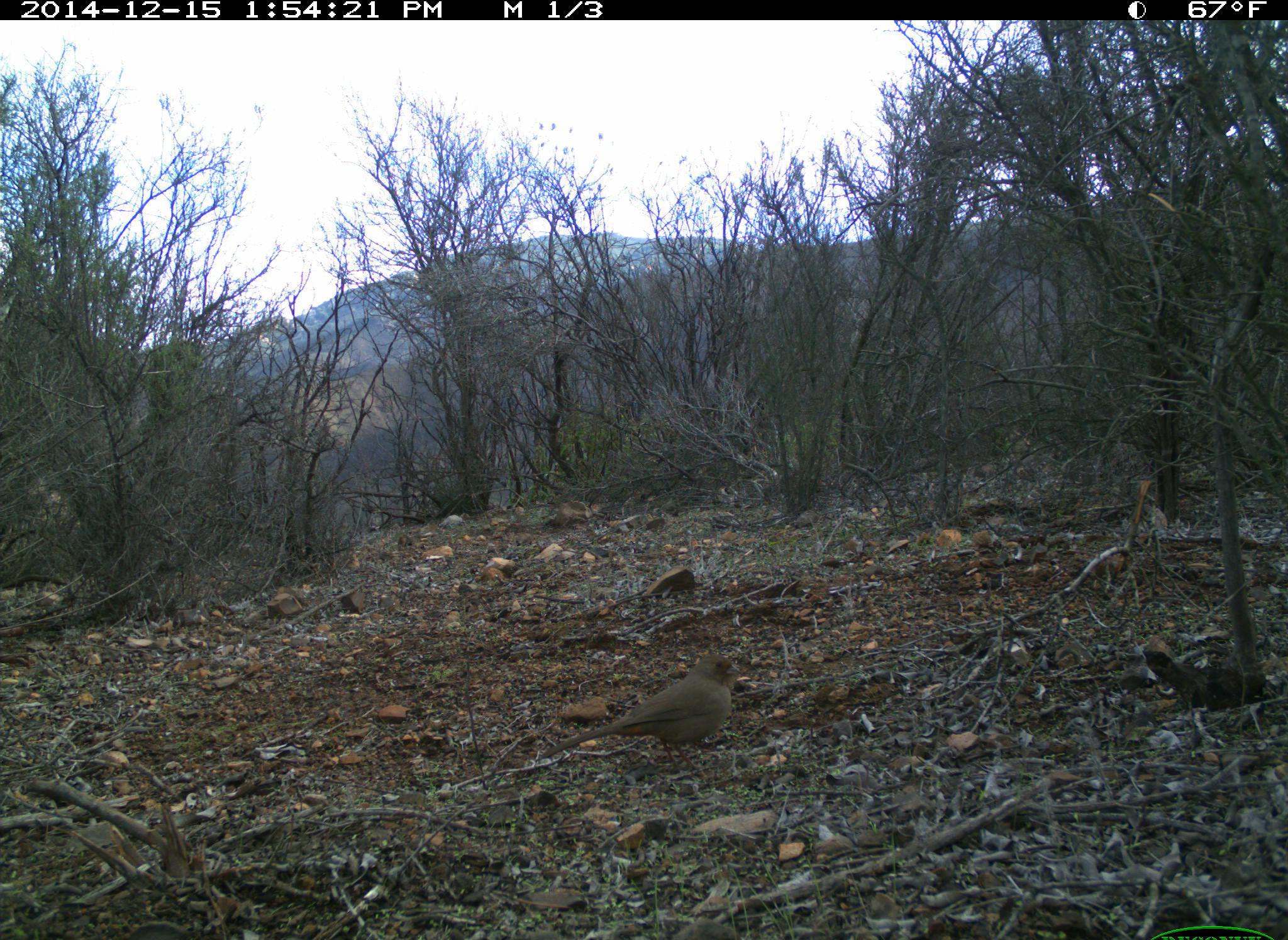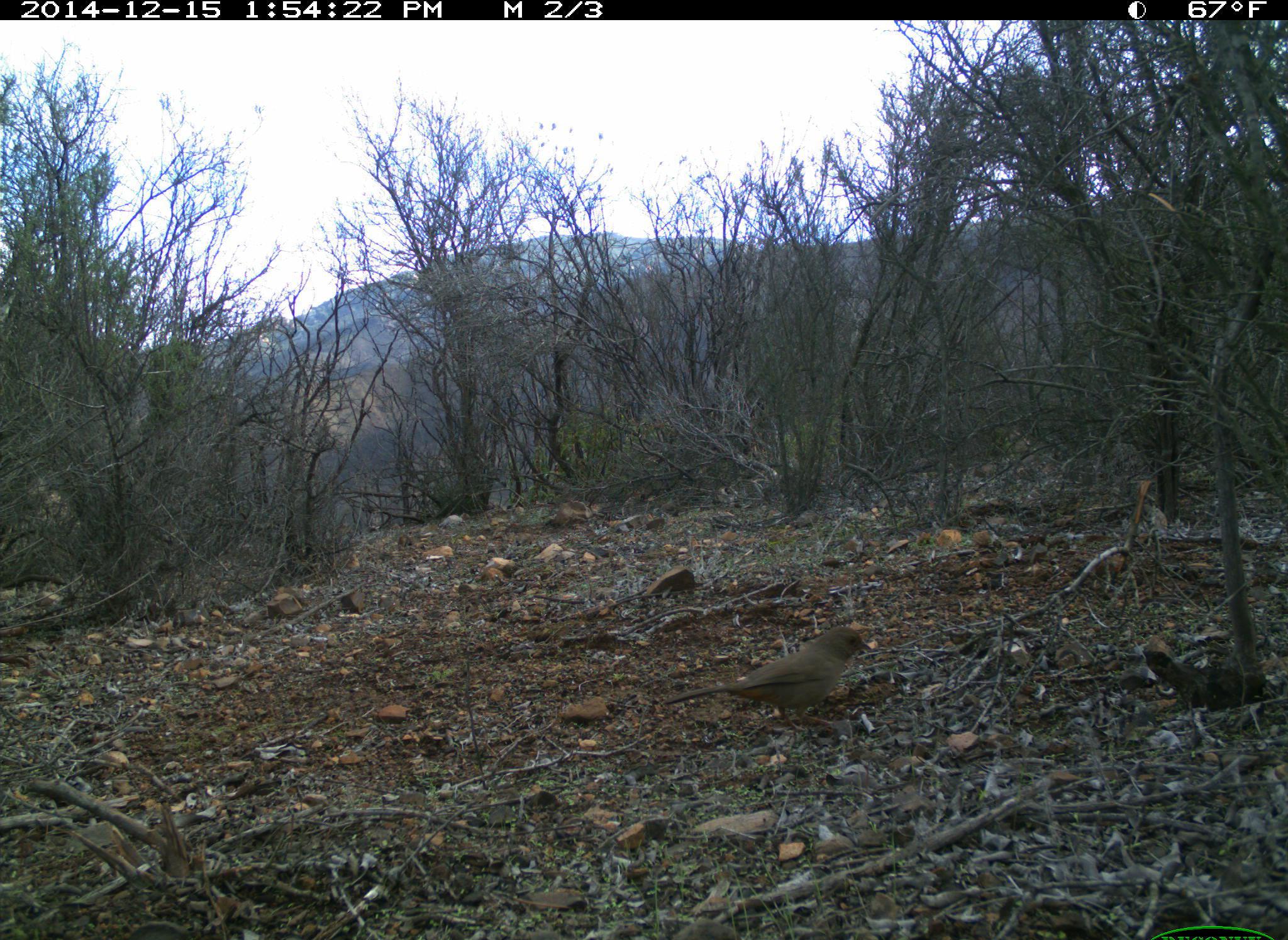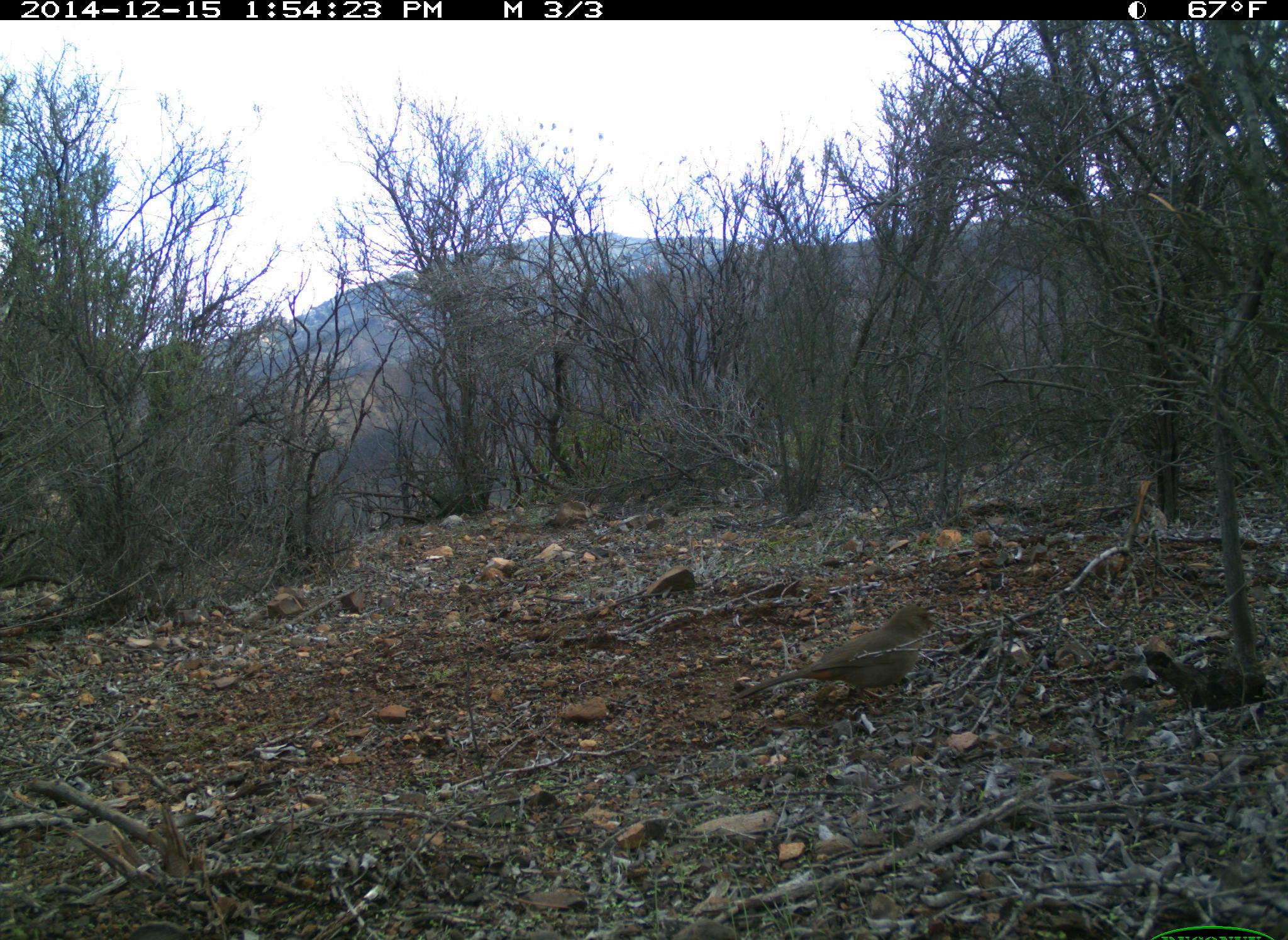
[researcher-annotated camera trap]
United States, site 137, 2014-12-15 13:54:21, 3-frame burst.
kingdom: Animalia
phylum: Chordata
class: Aves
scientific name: Aves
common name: bird